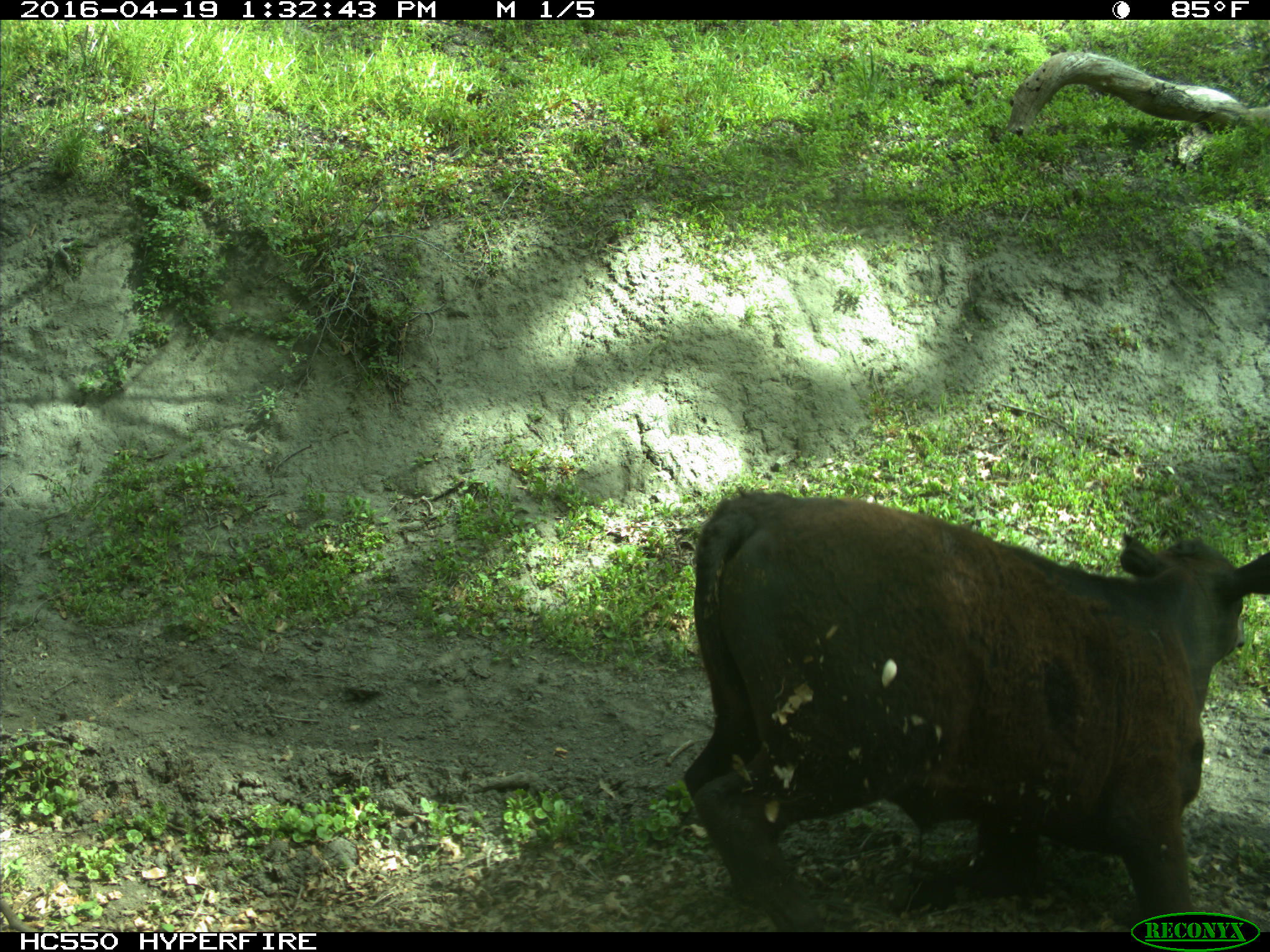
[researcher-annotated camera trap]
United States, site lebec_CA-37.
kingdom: Animalia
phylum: Chordata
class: Mammalia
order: Artiodactyla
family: Bovidae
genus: Bos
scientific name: Bos taurus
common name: domestic cow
Bos taurus (domestic cow).